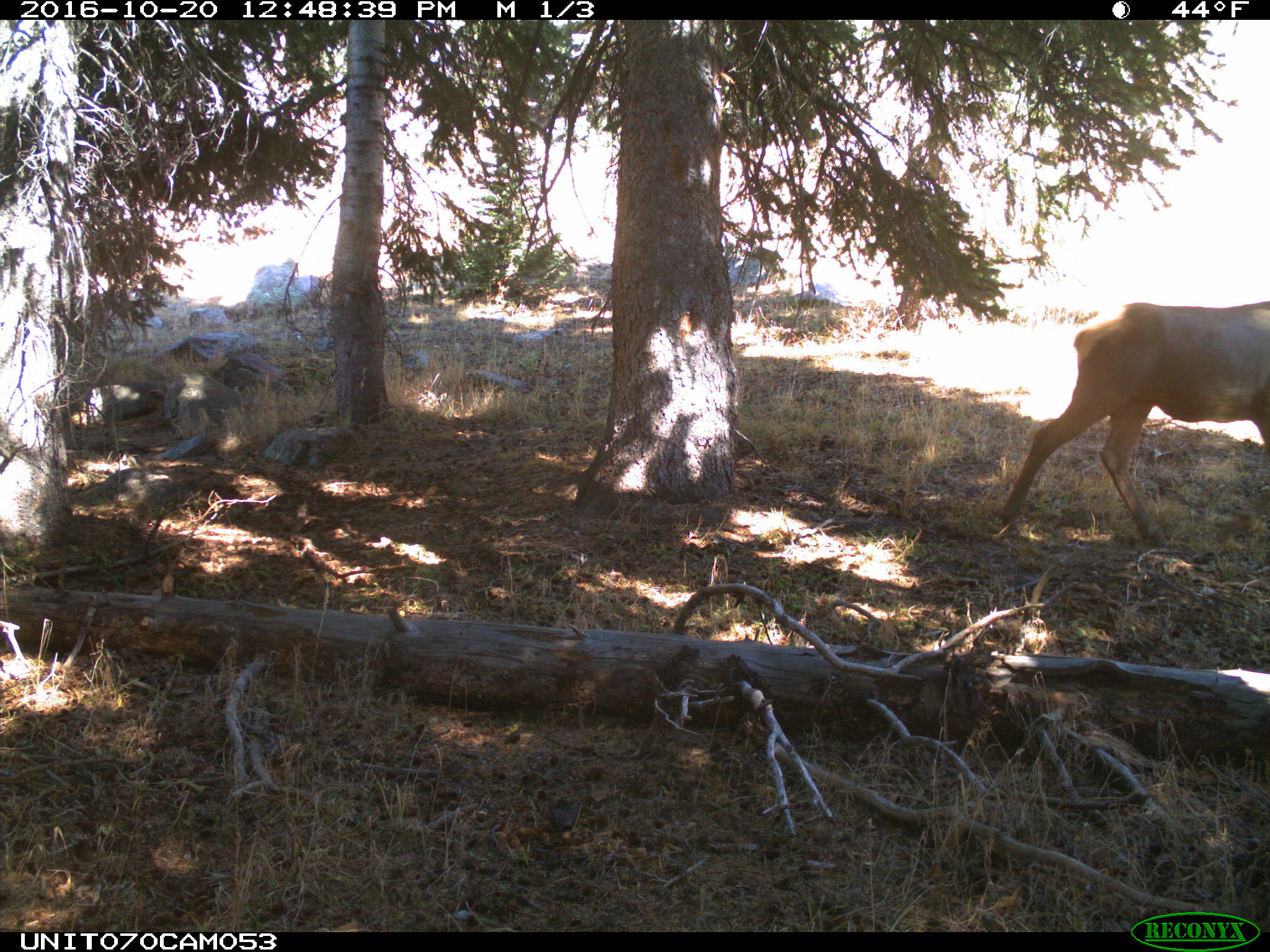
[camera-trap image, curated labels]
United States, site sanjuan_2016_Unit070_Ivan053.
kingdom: Animalia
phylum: Chordata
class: Mammalia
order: Artiodactyla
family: Cervidae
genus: Cervus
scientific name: Cervus elaphus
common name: red deer